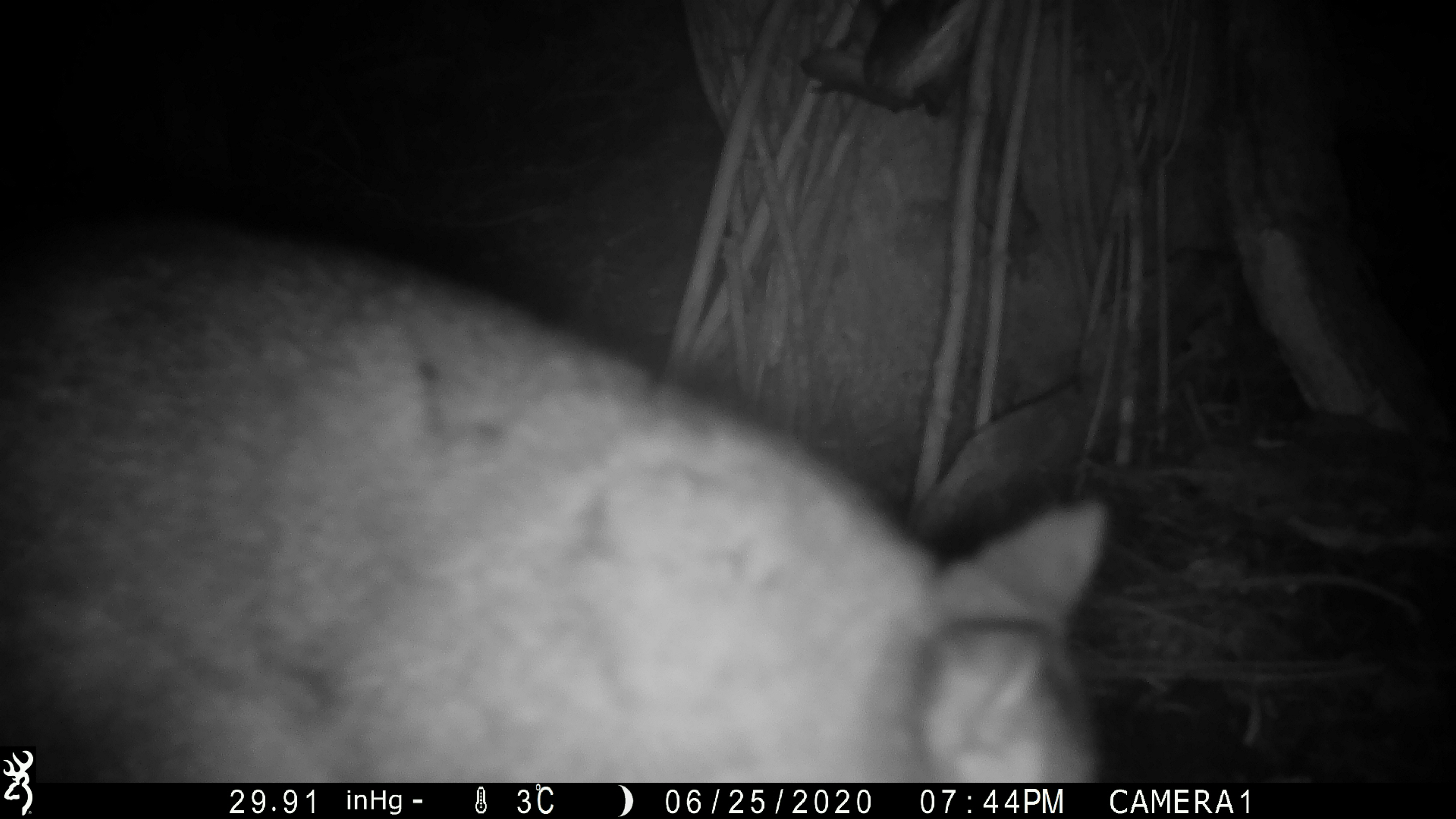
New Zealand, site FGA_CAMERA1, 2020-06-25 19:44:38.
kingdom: Animalia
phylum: Chordata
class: Mammalia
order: Diprotodontia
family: Phalangeridae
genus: Trichosurus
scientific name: Trichosurus vulpecula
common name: common brushtail possum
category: possum